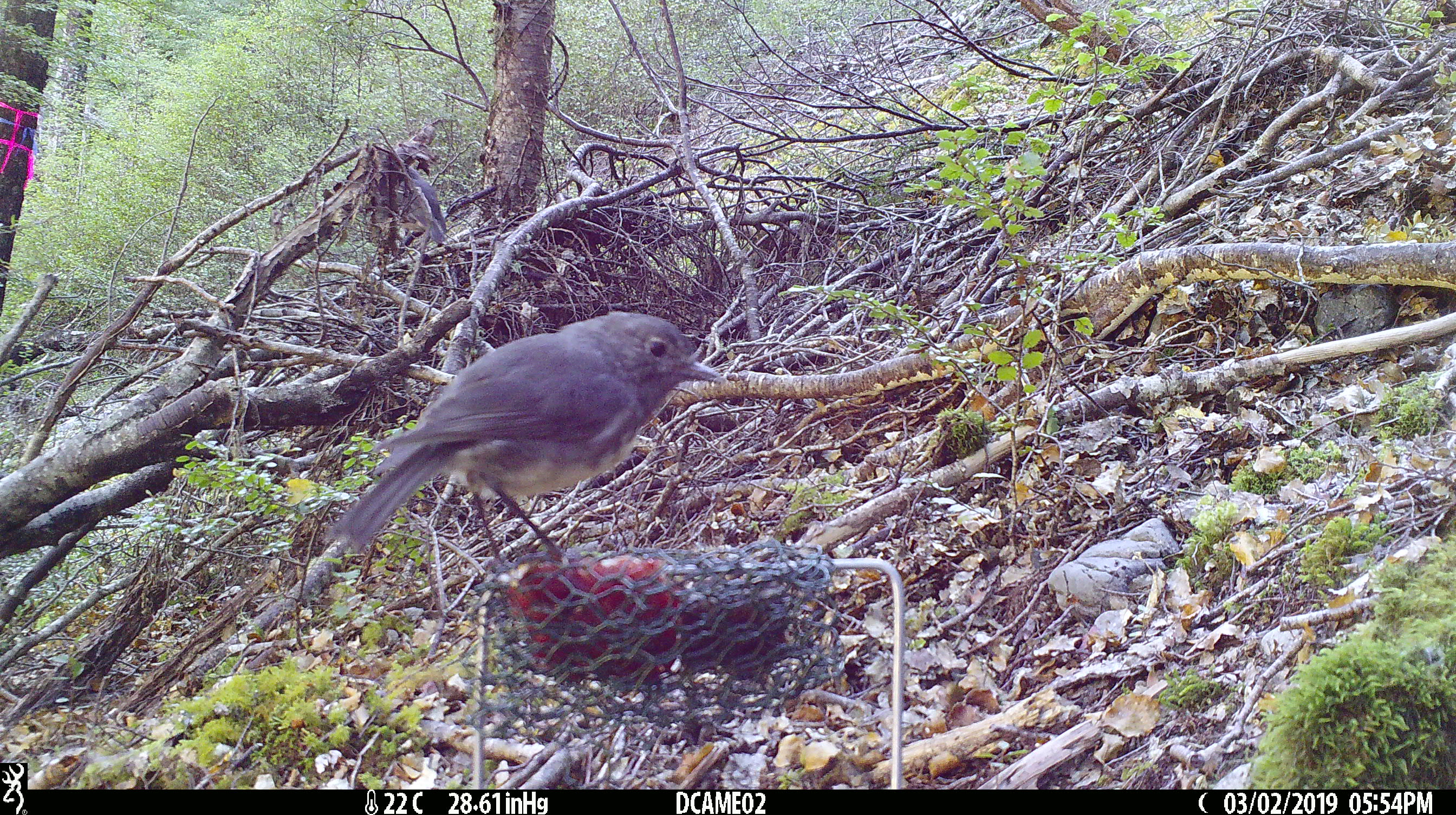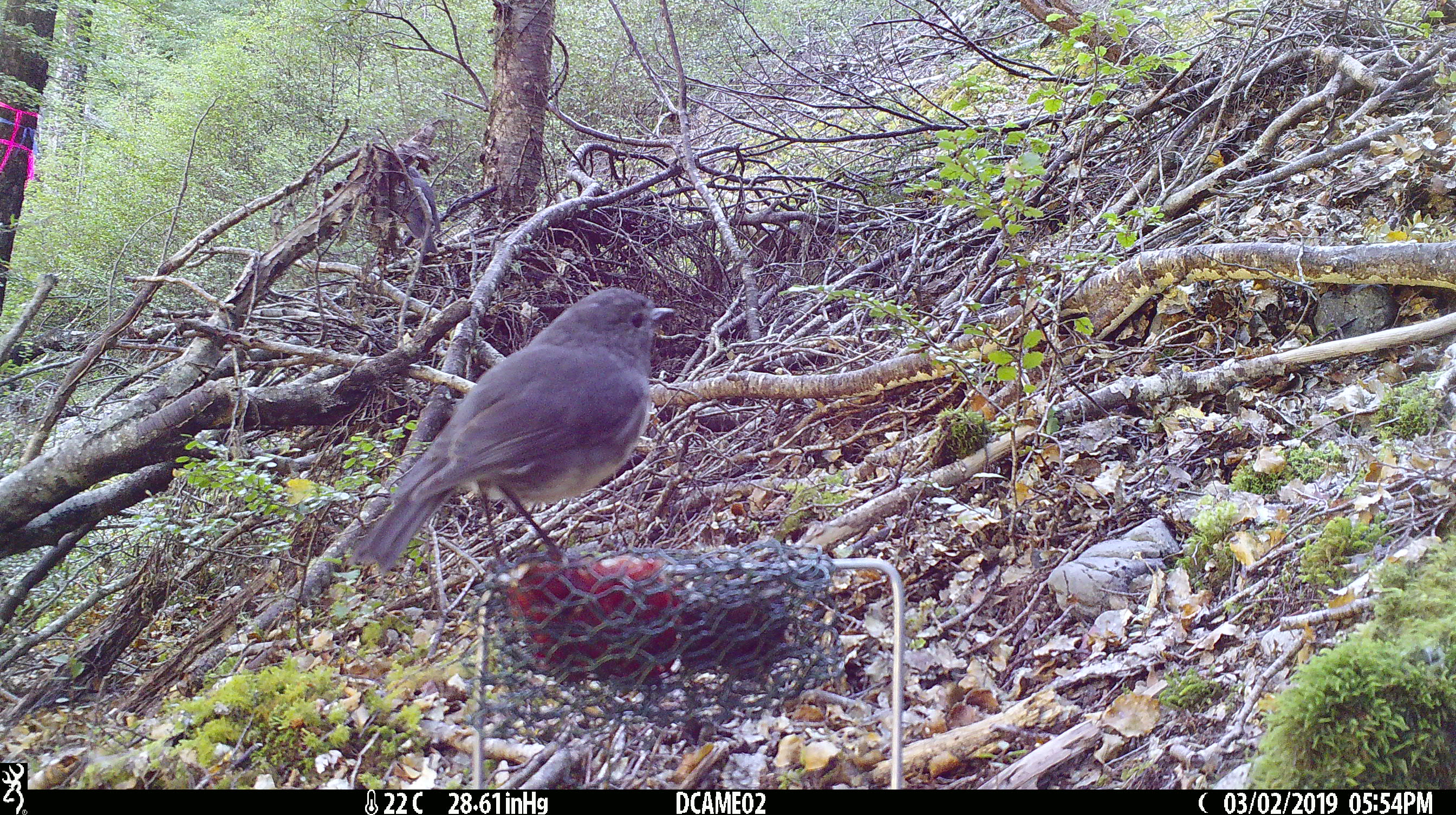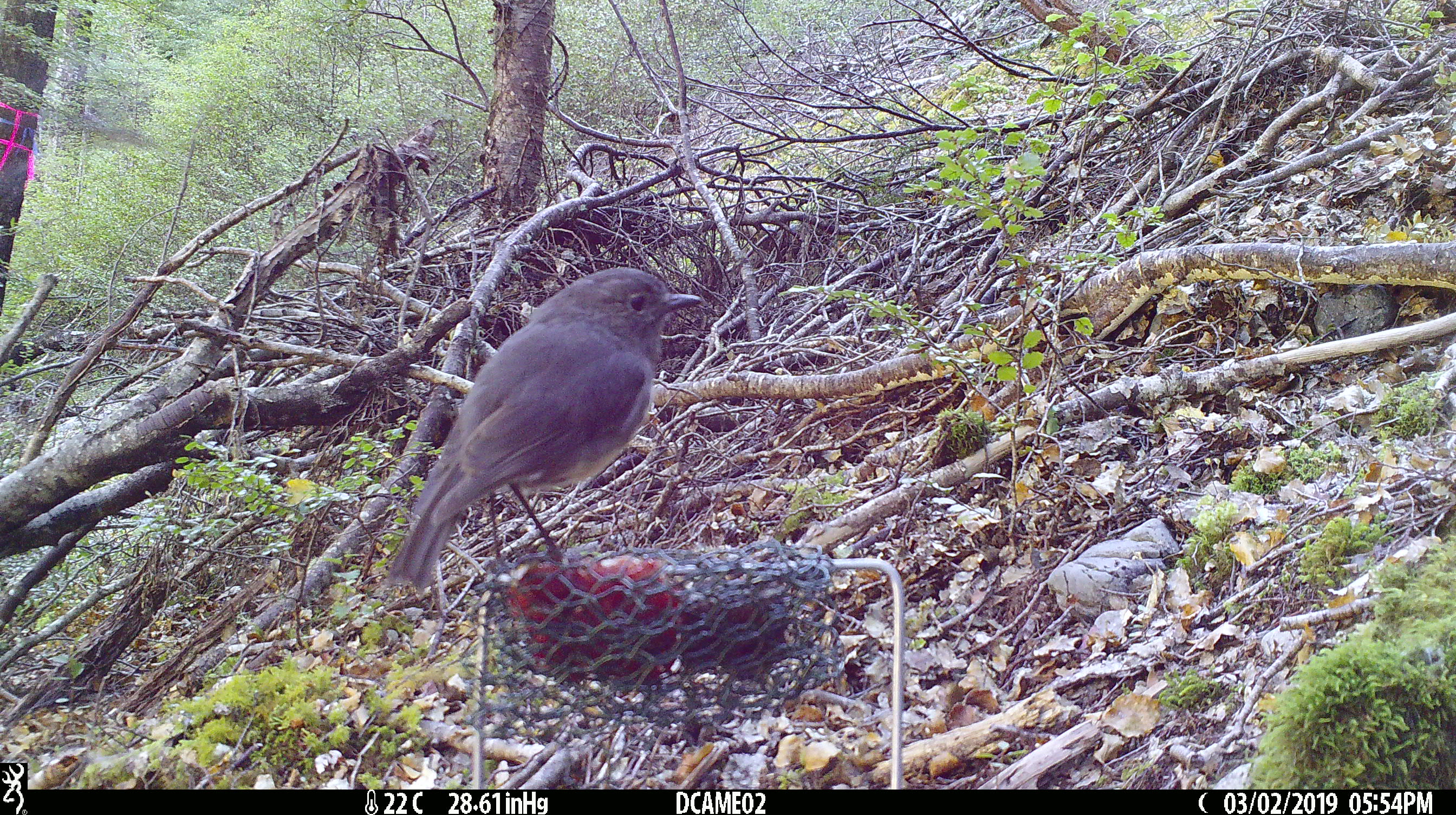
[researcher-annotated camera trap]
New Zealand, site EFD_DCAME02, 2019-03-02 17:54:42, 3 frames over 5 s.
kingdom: Animalia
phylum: Chordata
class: Aves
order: Passeriformes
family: Petroicidae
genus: Petroica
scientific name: Petroica australis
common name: new zealand robin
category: robin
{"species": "robin (new zealand robin) (Petroica australis)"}